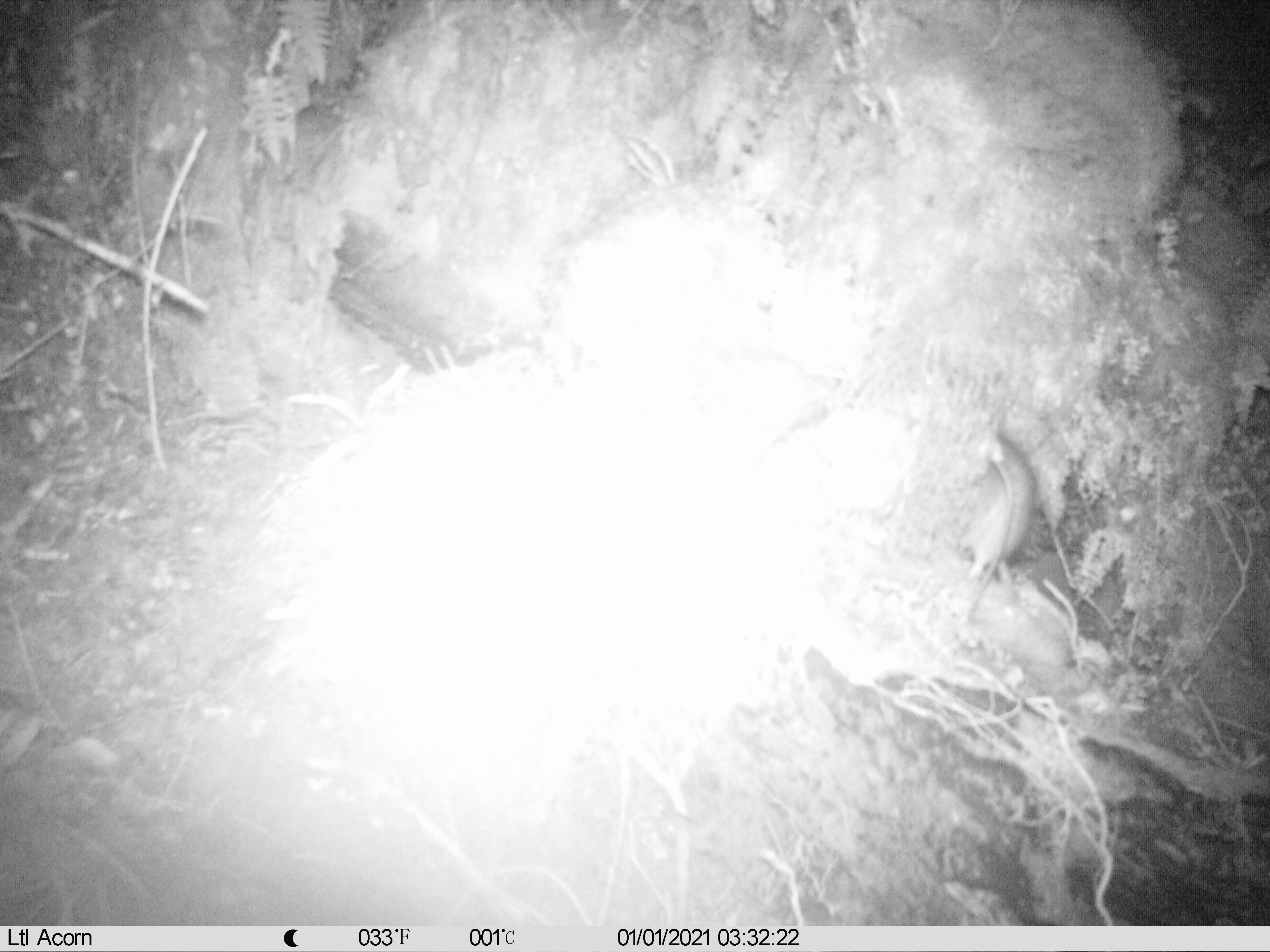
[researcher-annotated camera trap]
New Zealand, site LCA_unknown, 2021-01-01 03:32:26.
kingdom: Animalia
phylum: Chordata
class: Mammalia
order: Rodentia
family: Muridae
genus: Rattus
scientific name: Rattus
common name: rat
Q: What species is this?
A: Rat (Rattus).